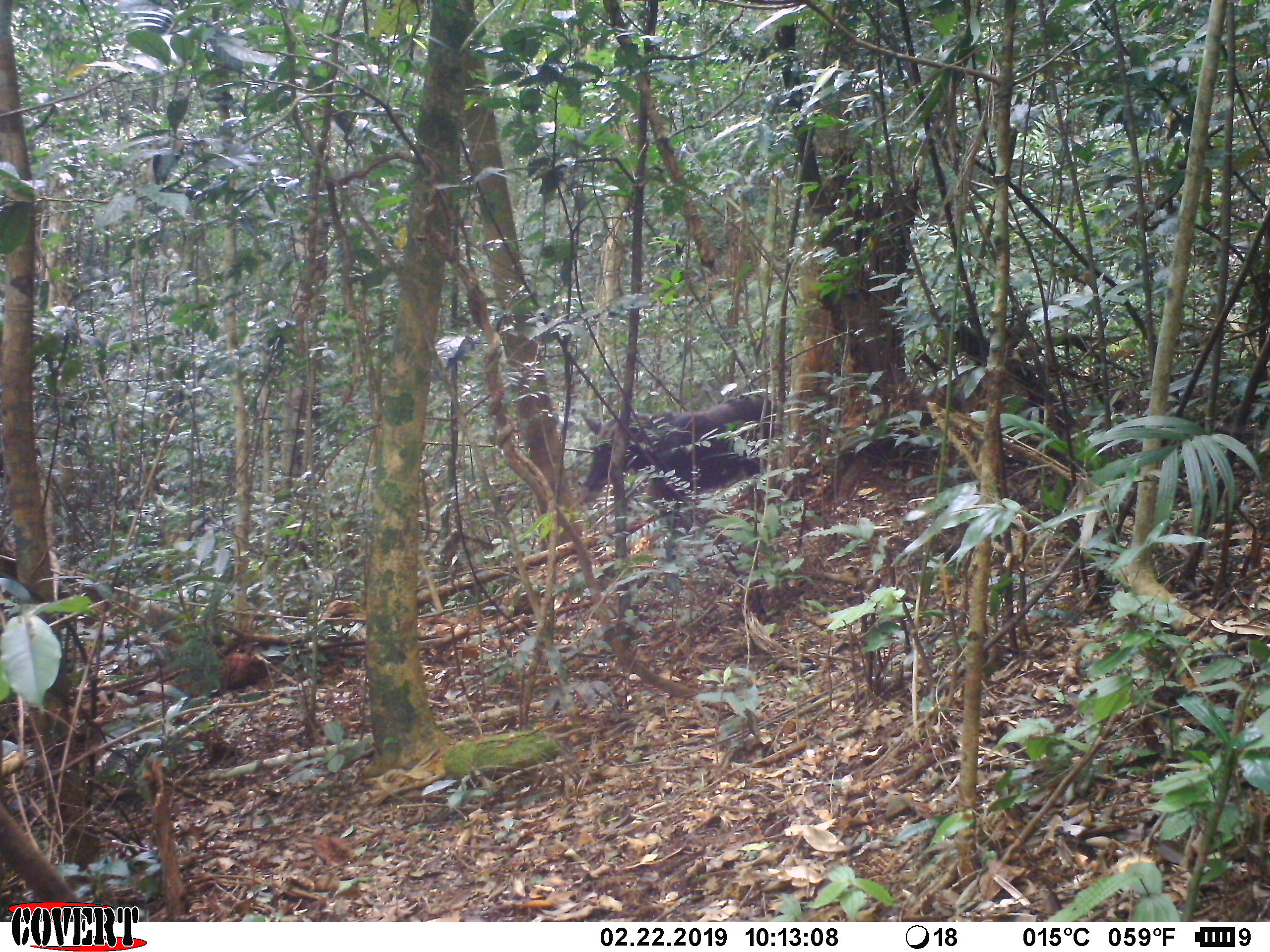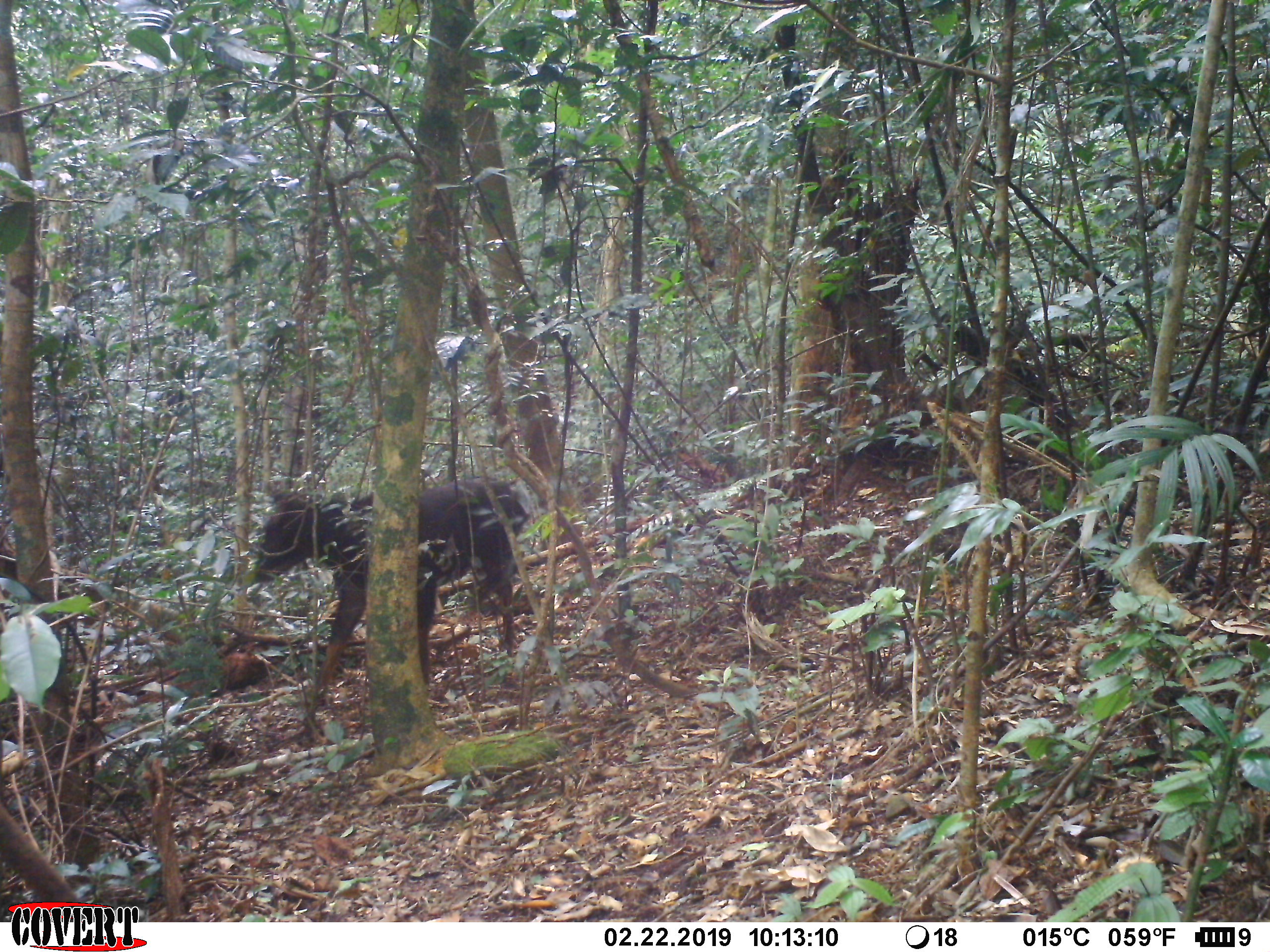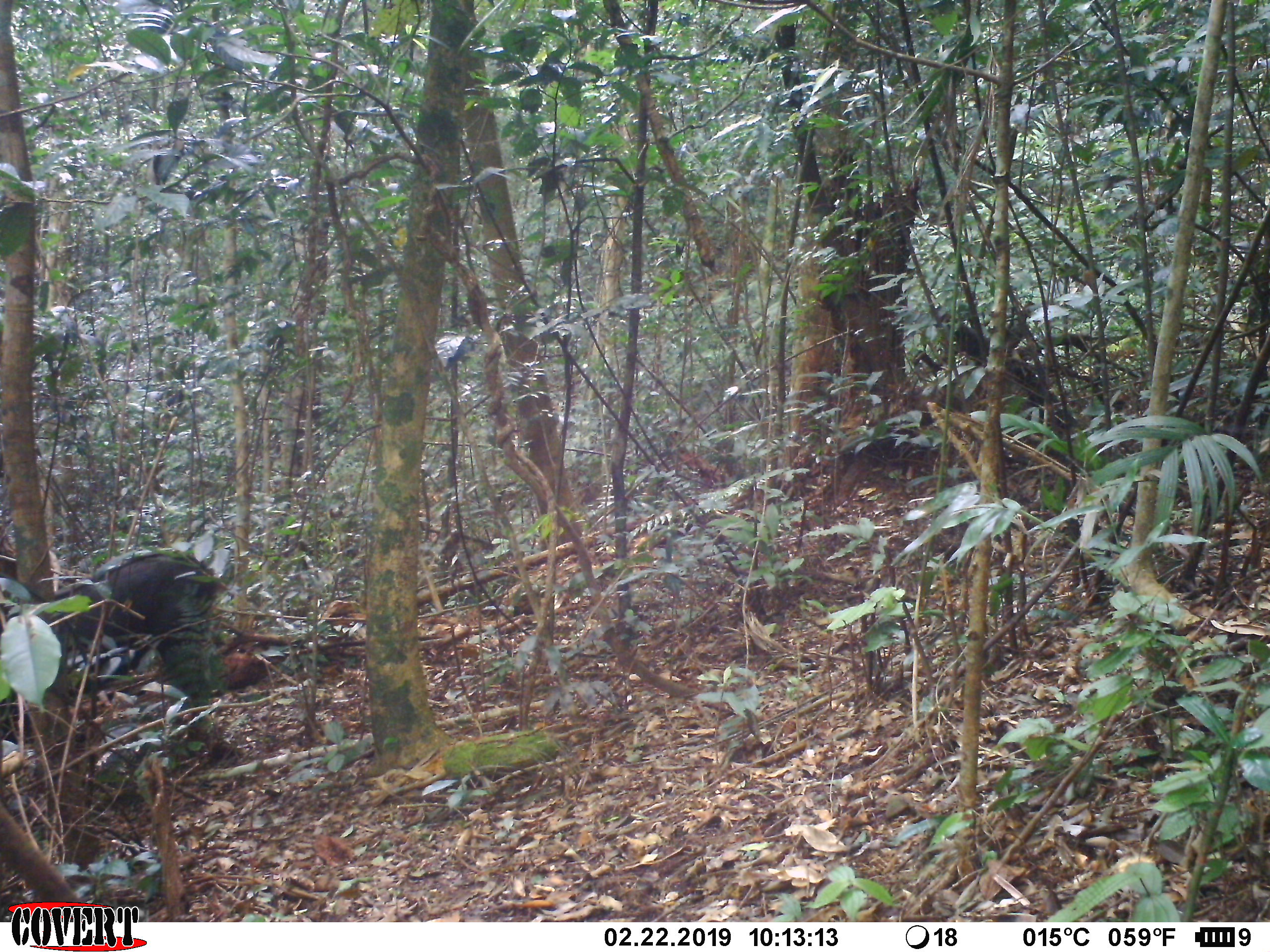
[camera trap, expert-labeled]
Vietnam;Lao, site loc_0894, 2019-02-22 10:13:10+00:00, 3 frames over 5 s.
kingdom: Animalia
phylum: Chordata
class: Mammalia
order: Artiodactyla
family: Bovidae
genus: Capricornis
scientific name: Capricornis sumatraensis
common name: chinese serow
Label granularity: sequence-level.